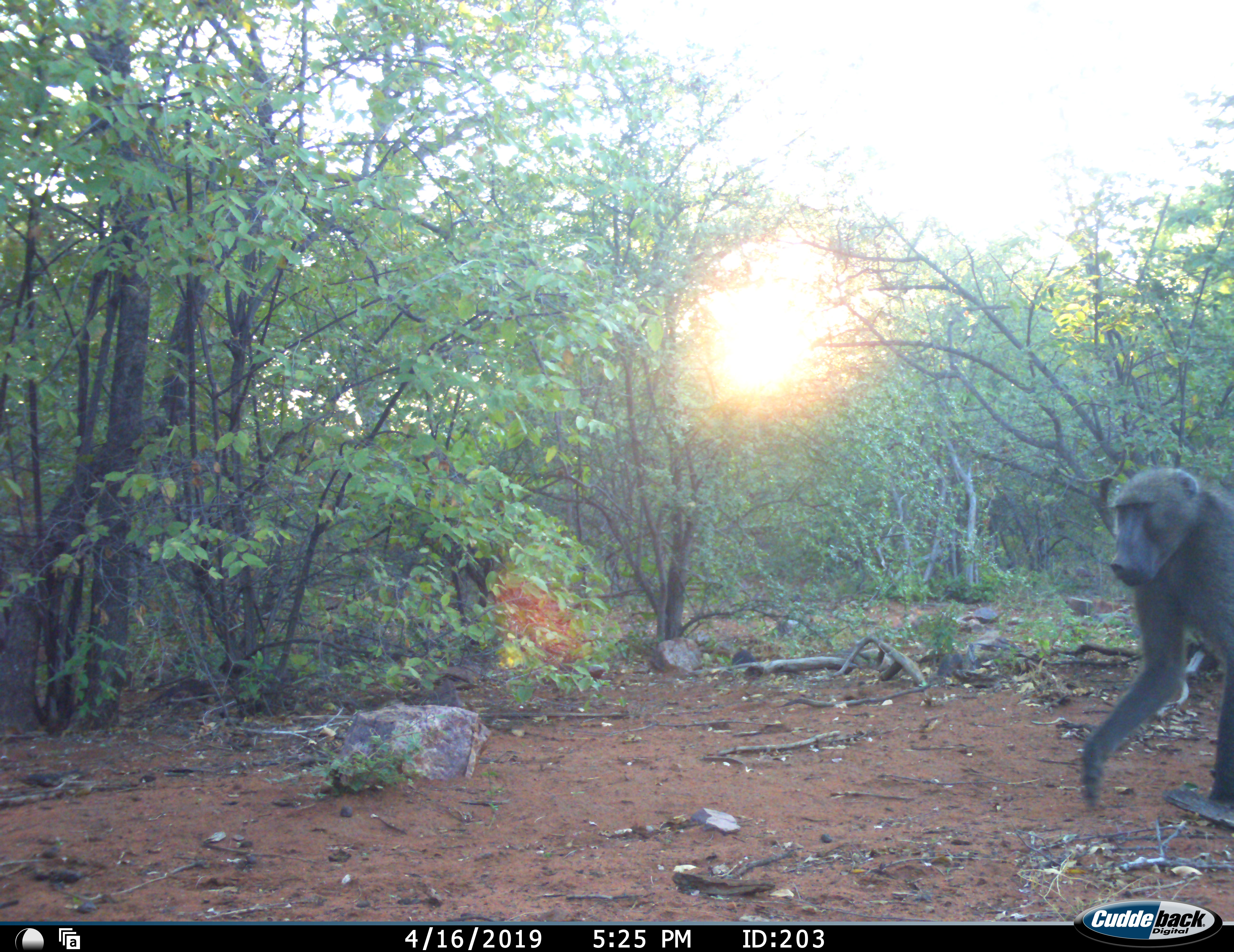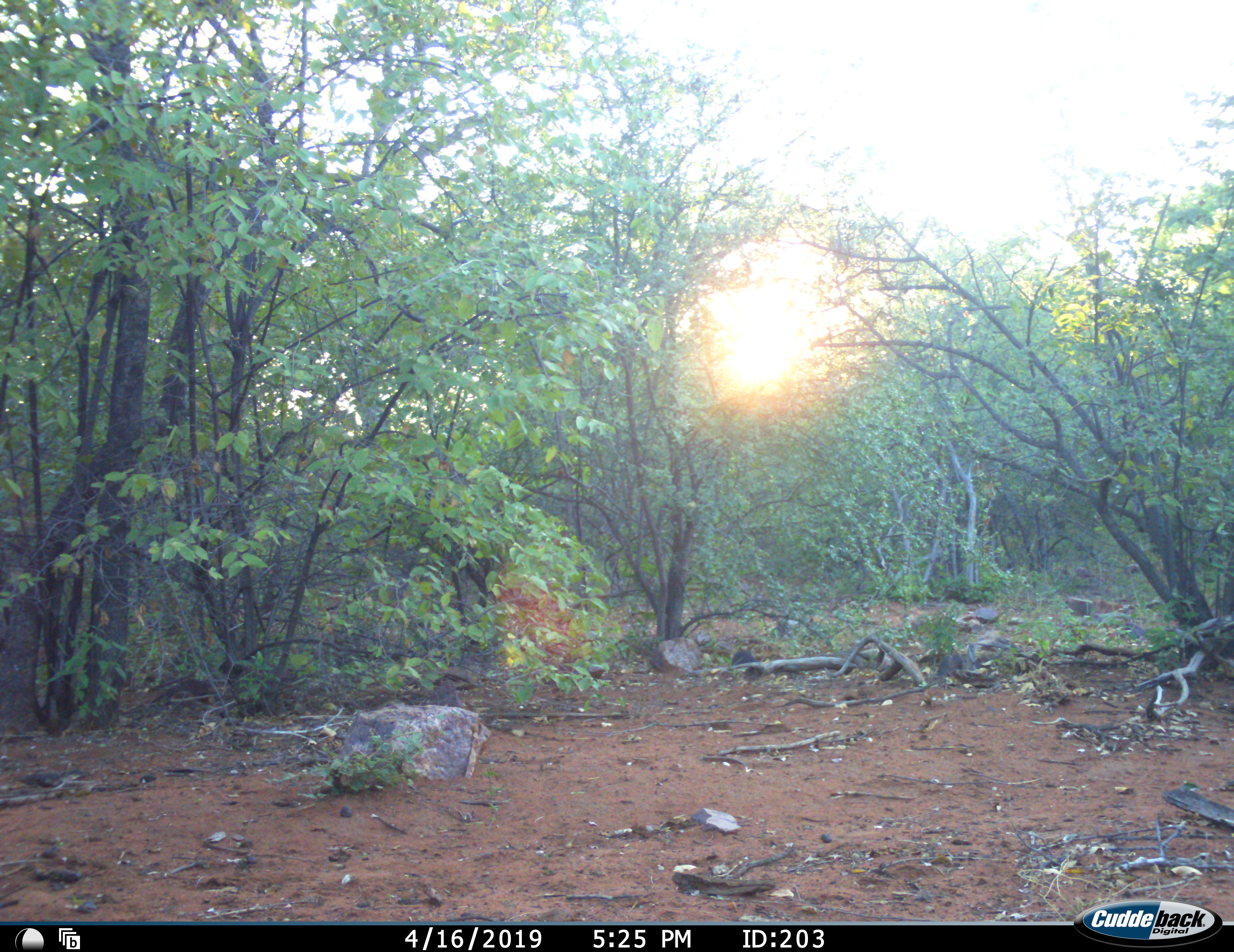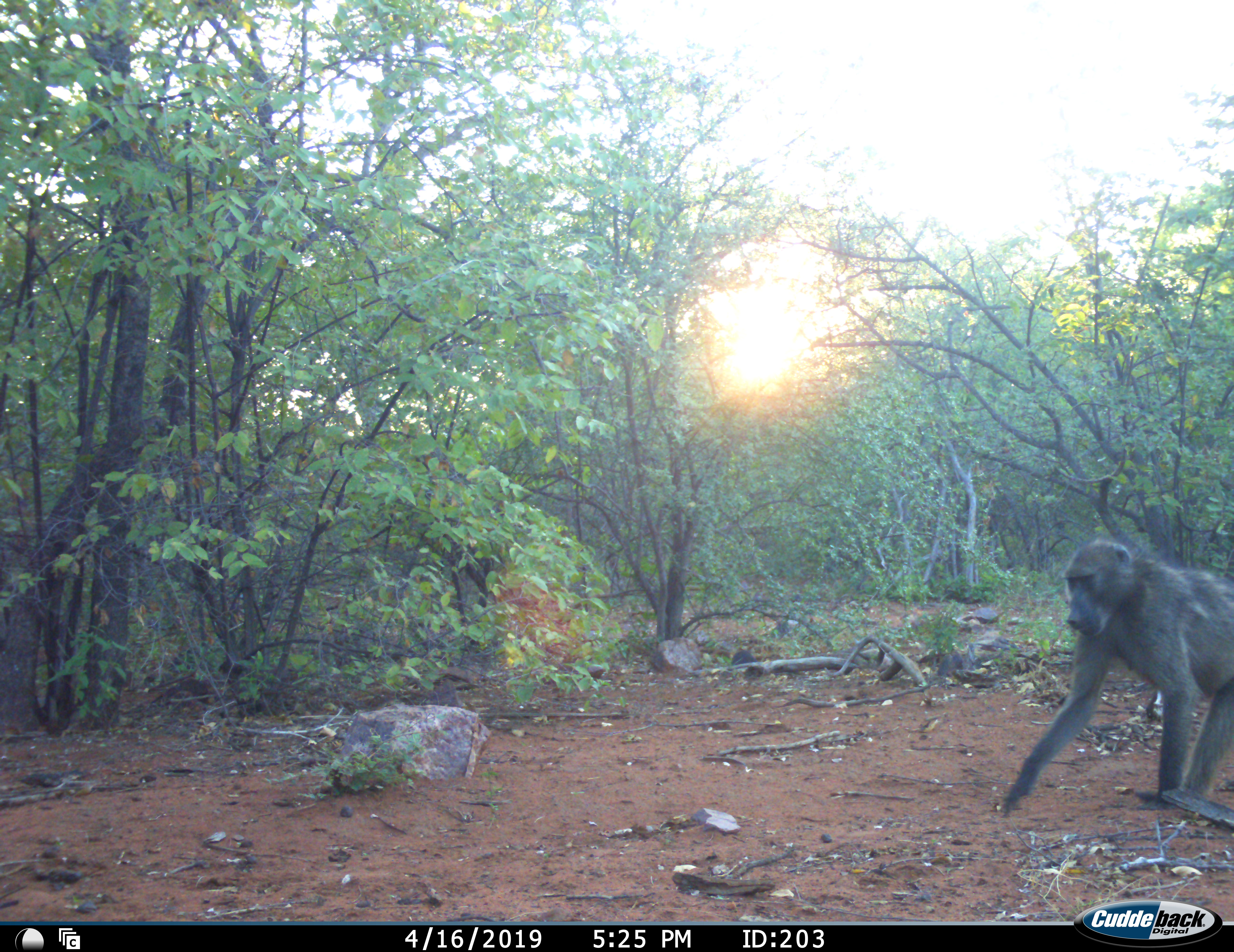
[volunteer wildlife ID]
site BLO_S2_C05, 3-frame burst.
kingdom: Animalia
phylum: Chordata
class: Mammalia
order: Primates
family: Cercopithecidae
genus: Papio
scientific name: Papio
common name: baboon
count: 1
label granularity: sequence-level